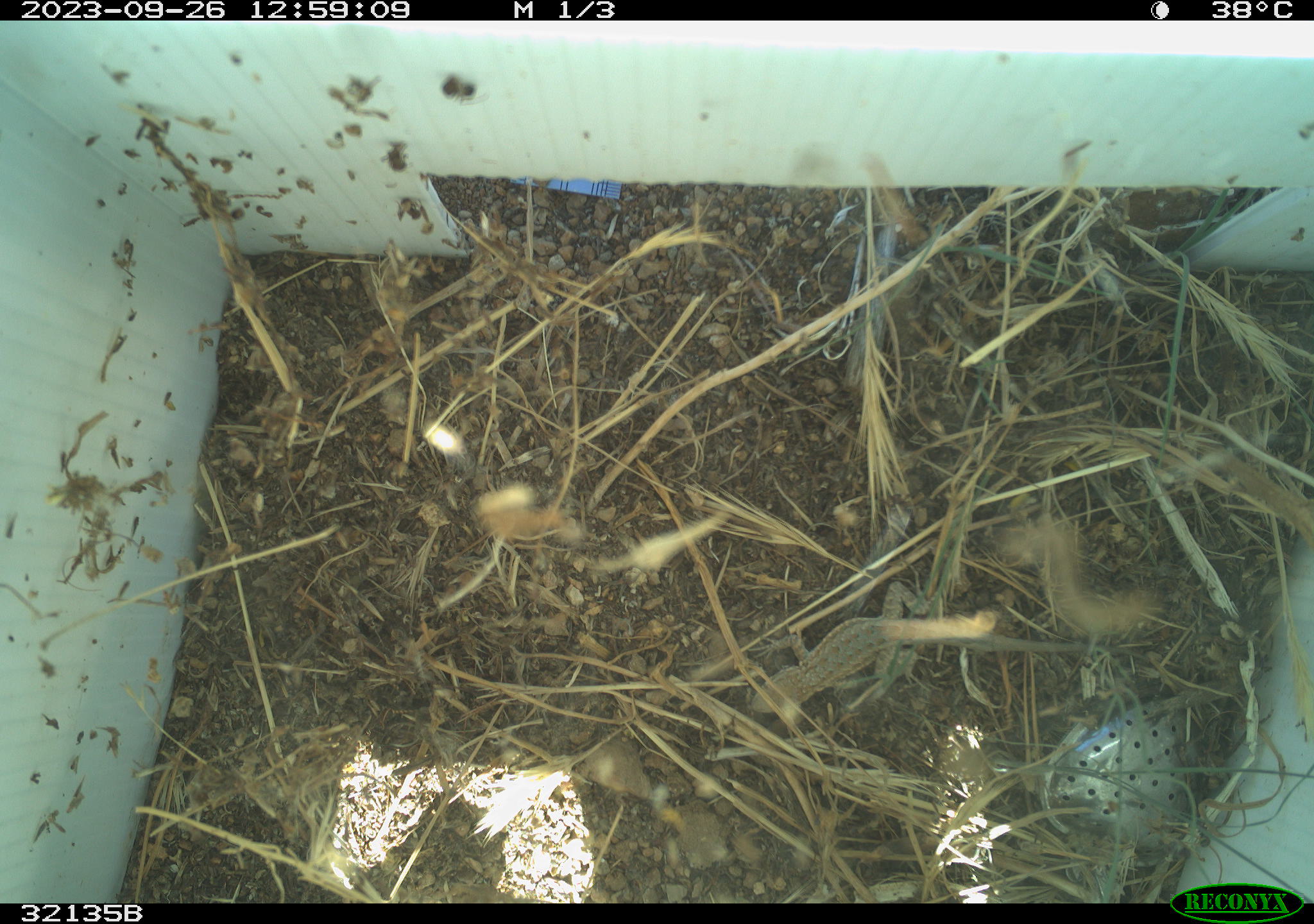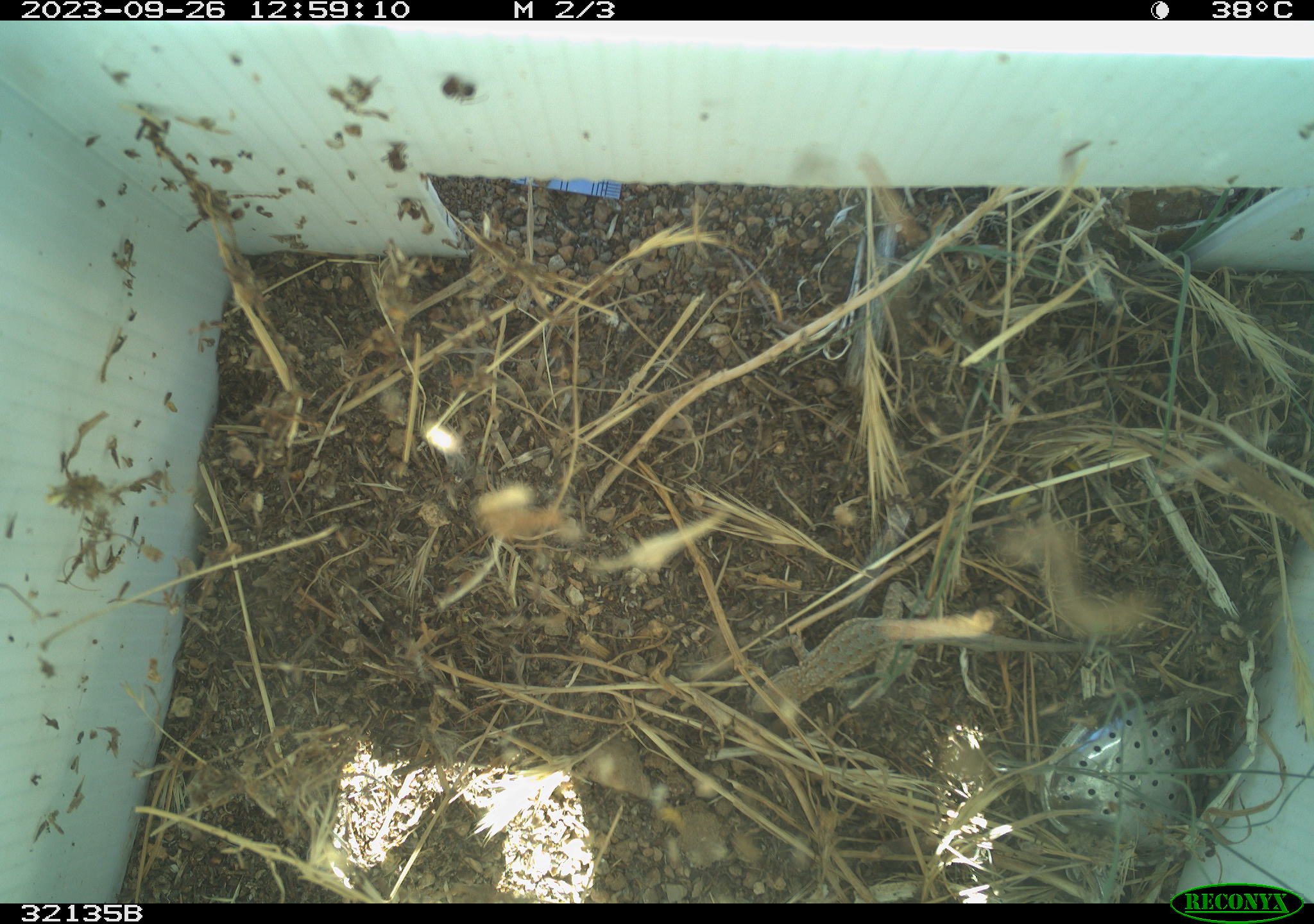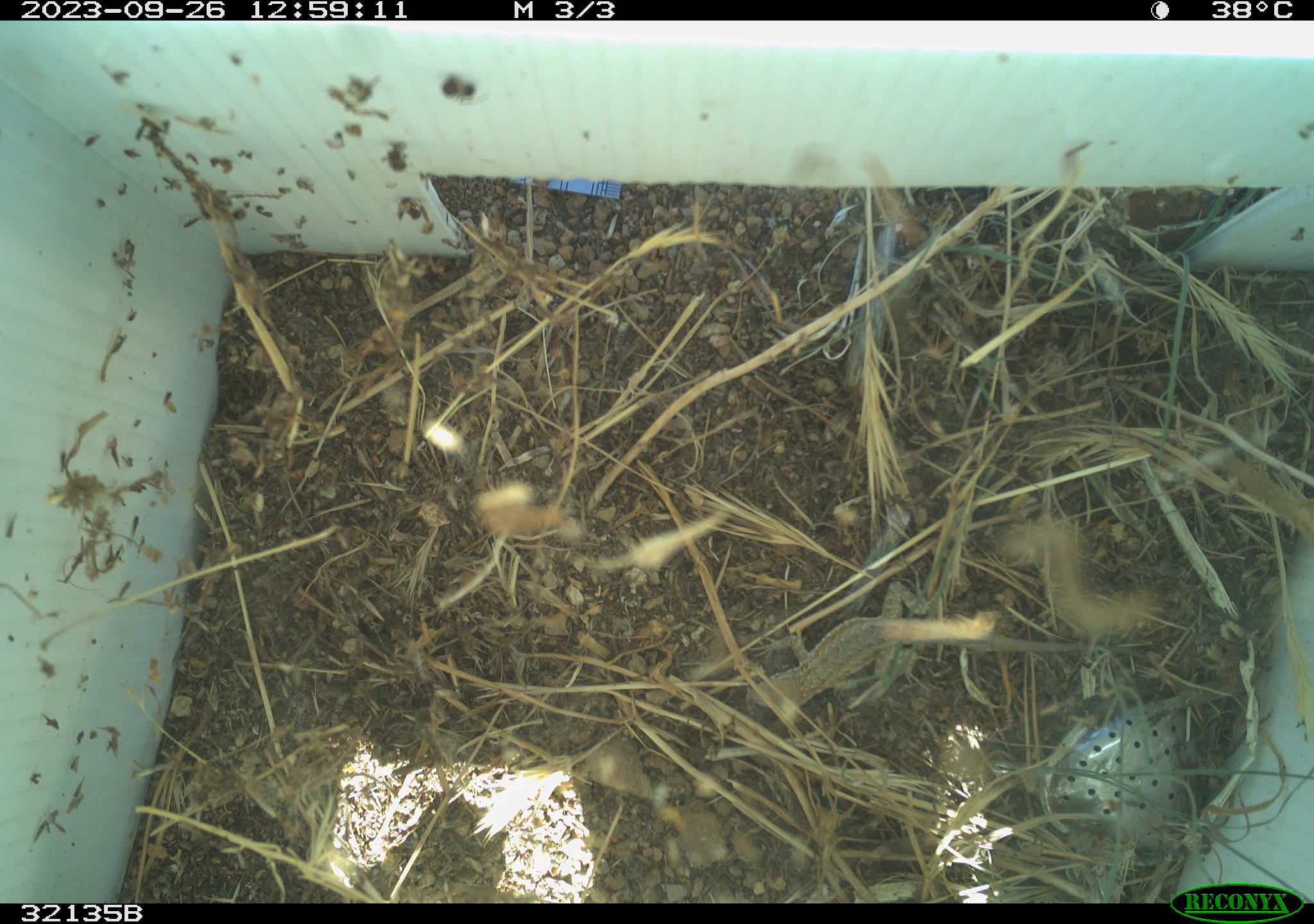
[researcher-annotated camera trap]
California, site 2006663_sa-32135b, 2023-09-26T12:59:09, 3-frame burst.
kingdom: Animalia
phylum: Chordata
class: Reptilia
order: Squamata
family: Phrynosomatidae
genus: Uta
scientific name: Uta stansburiana elegans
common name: western side-blotched lizard